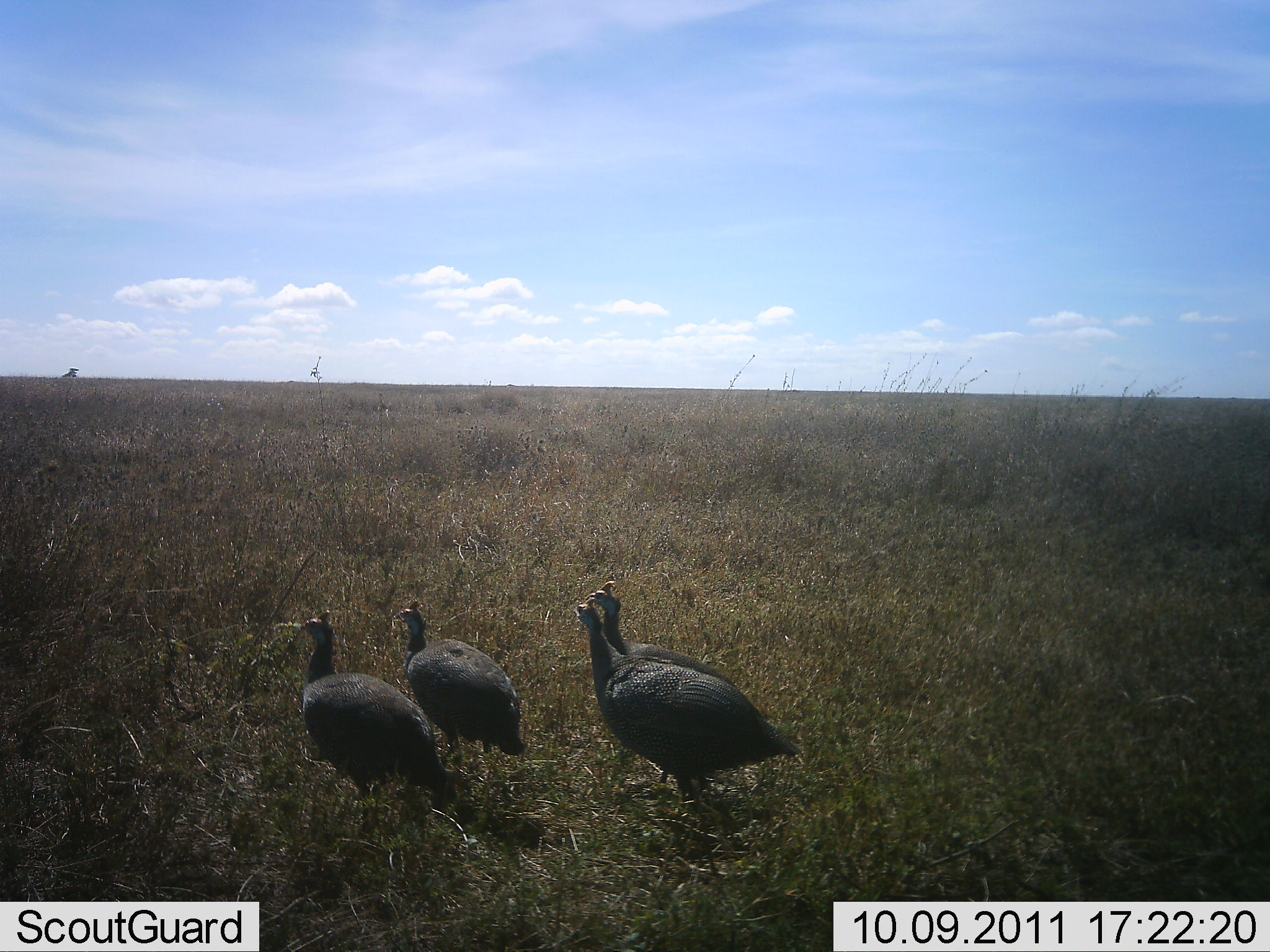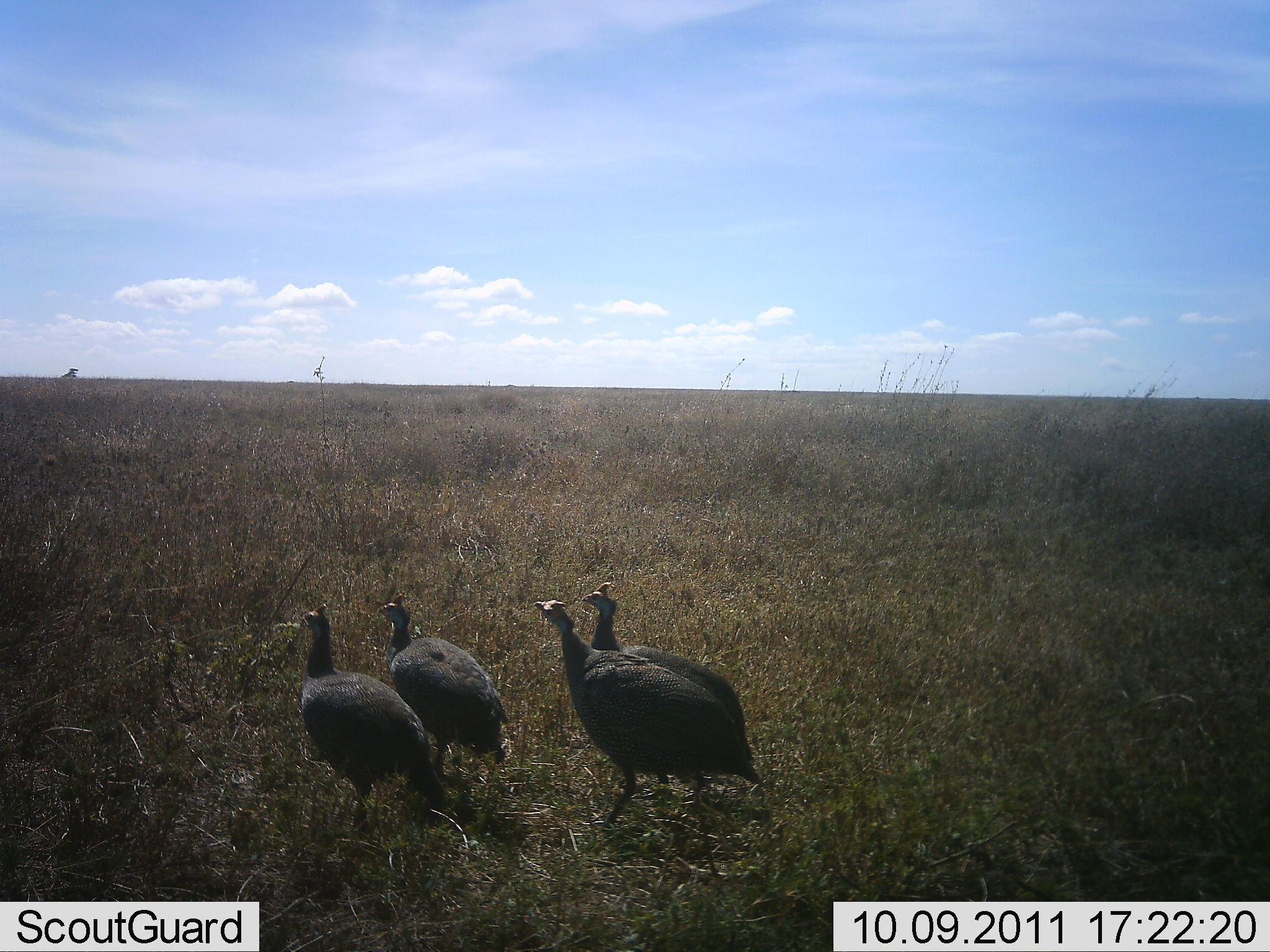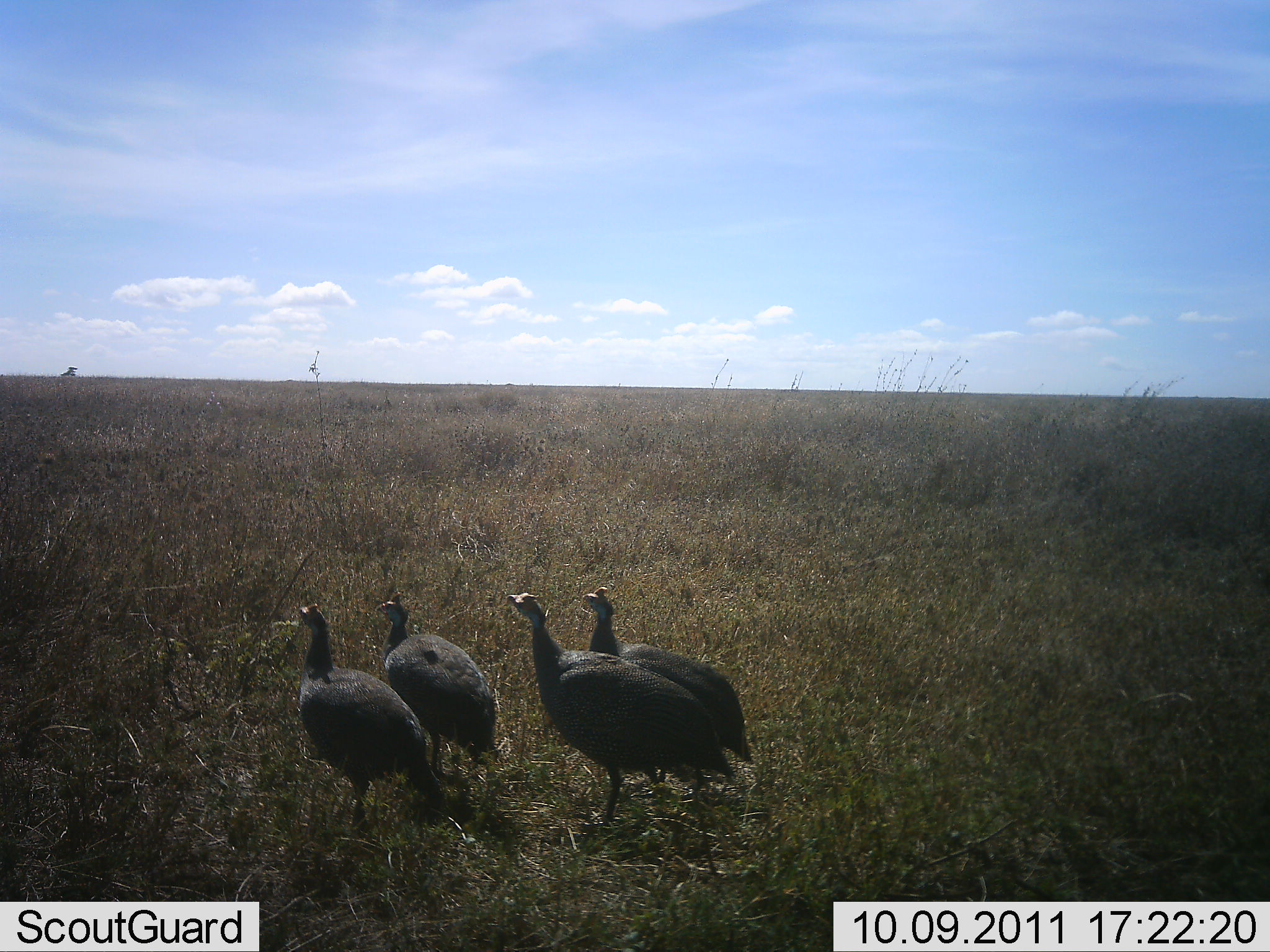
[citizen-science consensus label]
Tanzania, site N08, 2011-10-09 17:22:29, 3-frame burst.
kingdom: Animalia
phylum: Chordata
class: Aves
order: Galliformes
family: Numididae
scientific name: Numididae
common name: guinea fowl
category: guineafowl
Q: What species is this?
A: Guineafowl (guinea fowl) (Numididae).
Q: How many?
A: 4.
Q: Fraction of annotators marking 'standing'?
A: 23%.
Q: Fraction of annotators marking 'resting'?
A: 0%.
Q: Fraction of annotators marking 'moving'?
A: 92%.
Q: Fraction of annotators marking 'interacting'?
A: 0%.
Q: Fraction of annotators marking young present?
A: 0%.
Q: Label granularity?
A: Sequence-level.